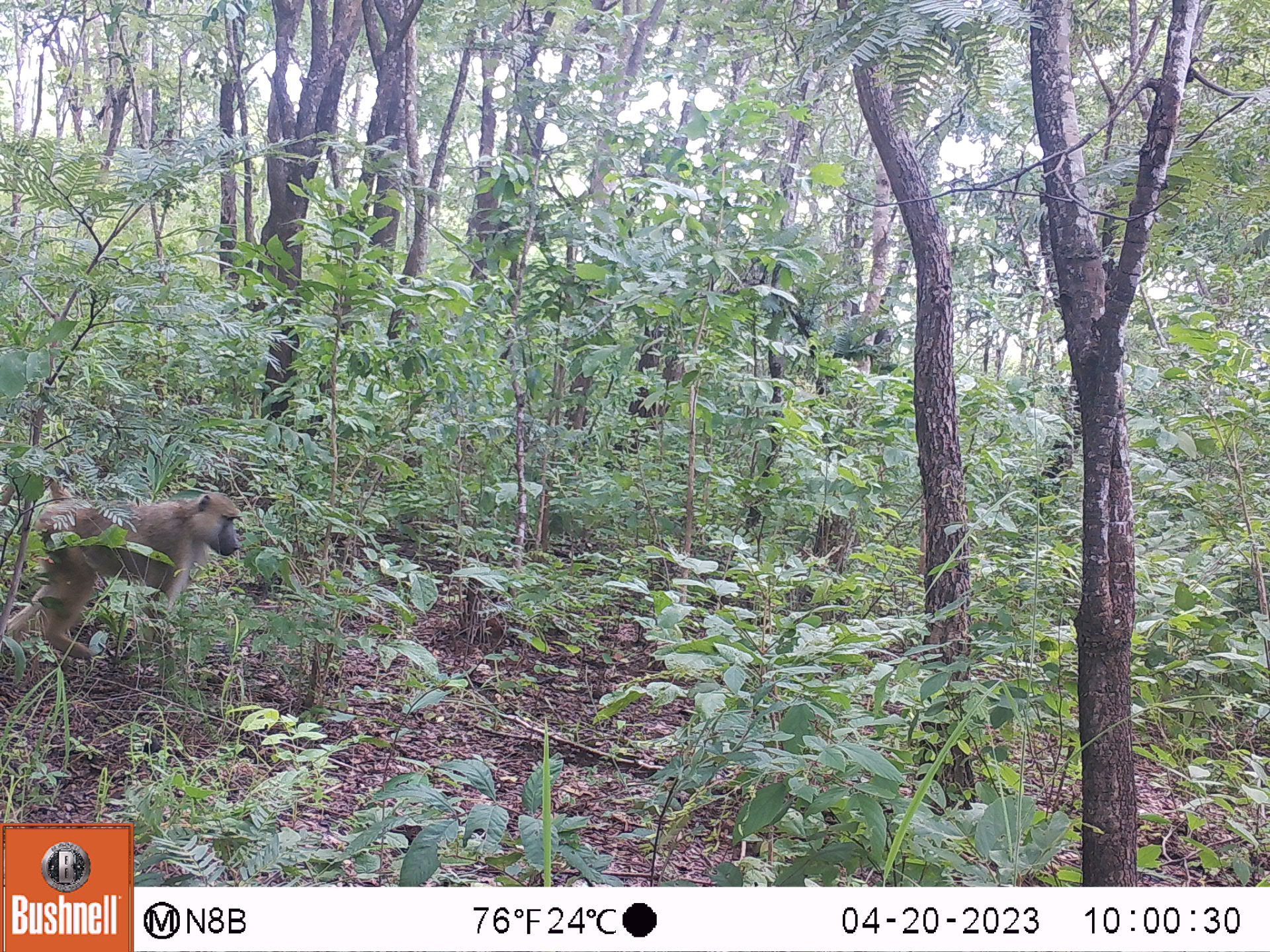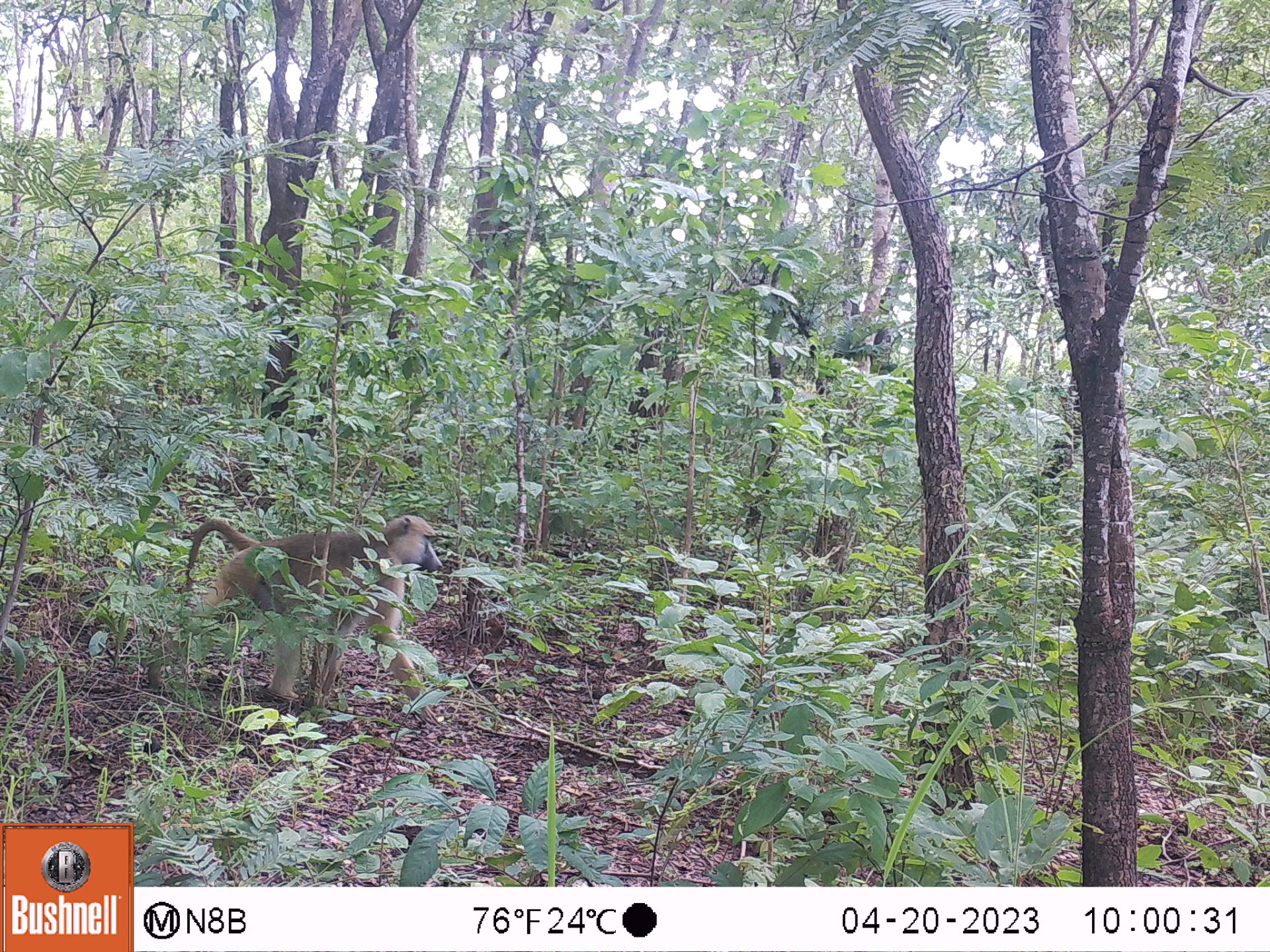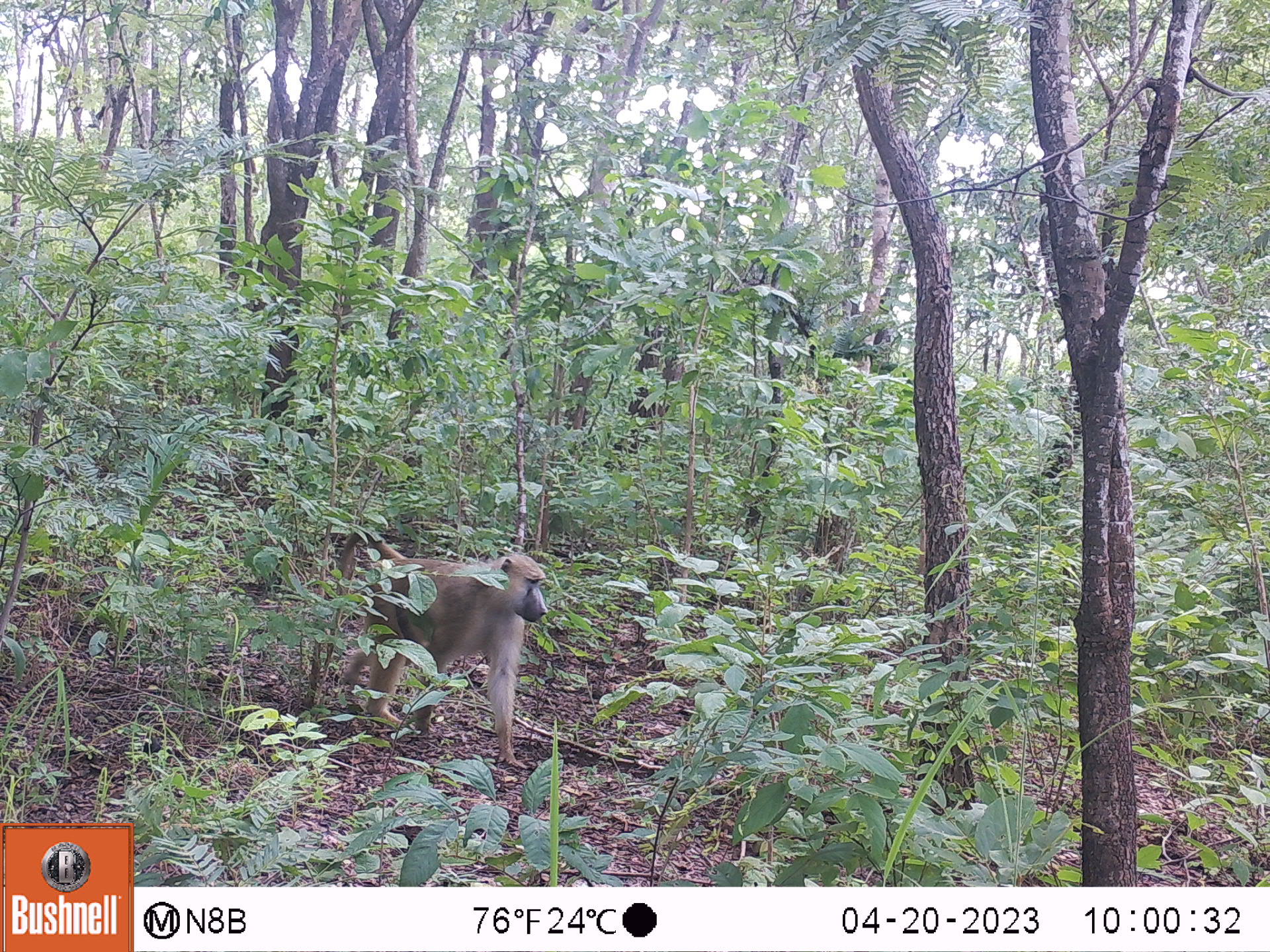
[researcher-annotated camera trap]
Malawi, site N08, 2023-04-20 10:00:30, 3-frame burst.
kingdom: Animalia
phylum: Chordata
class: Mammalia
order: Primates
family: Cercopithecidae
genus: Papio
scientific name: Papio cynocephalus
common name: yellow baboon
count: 1